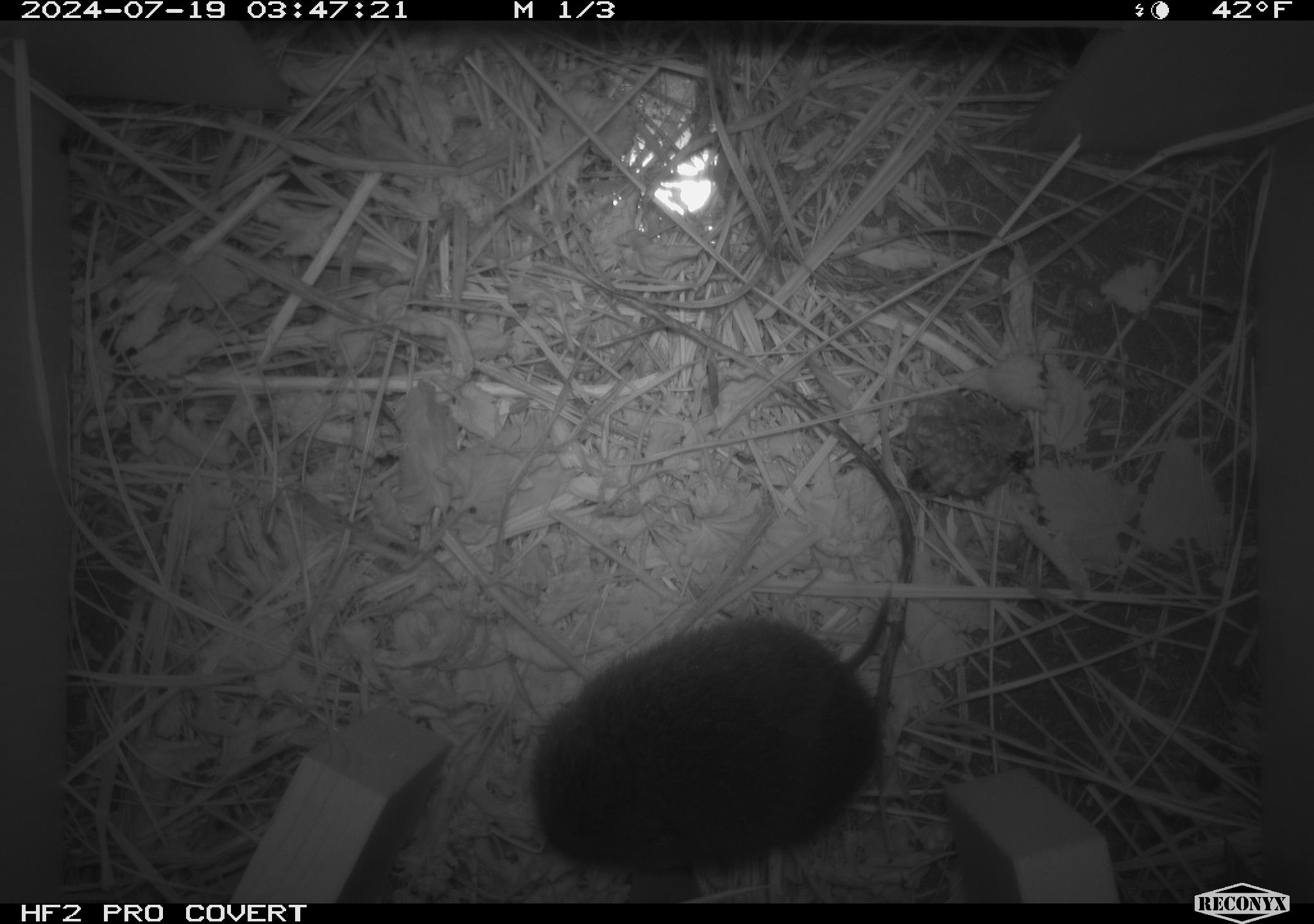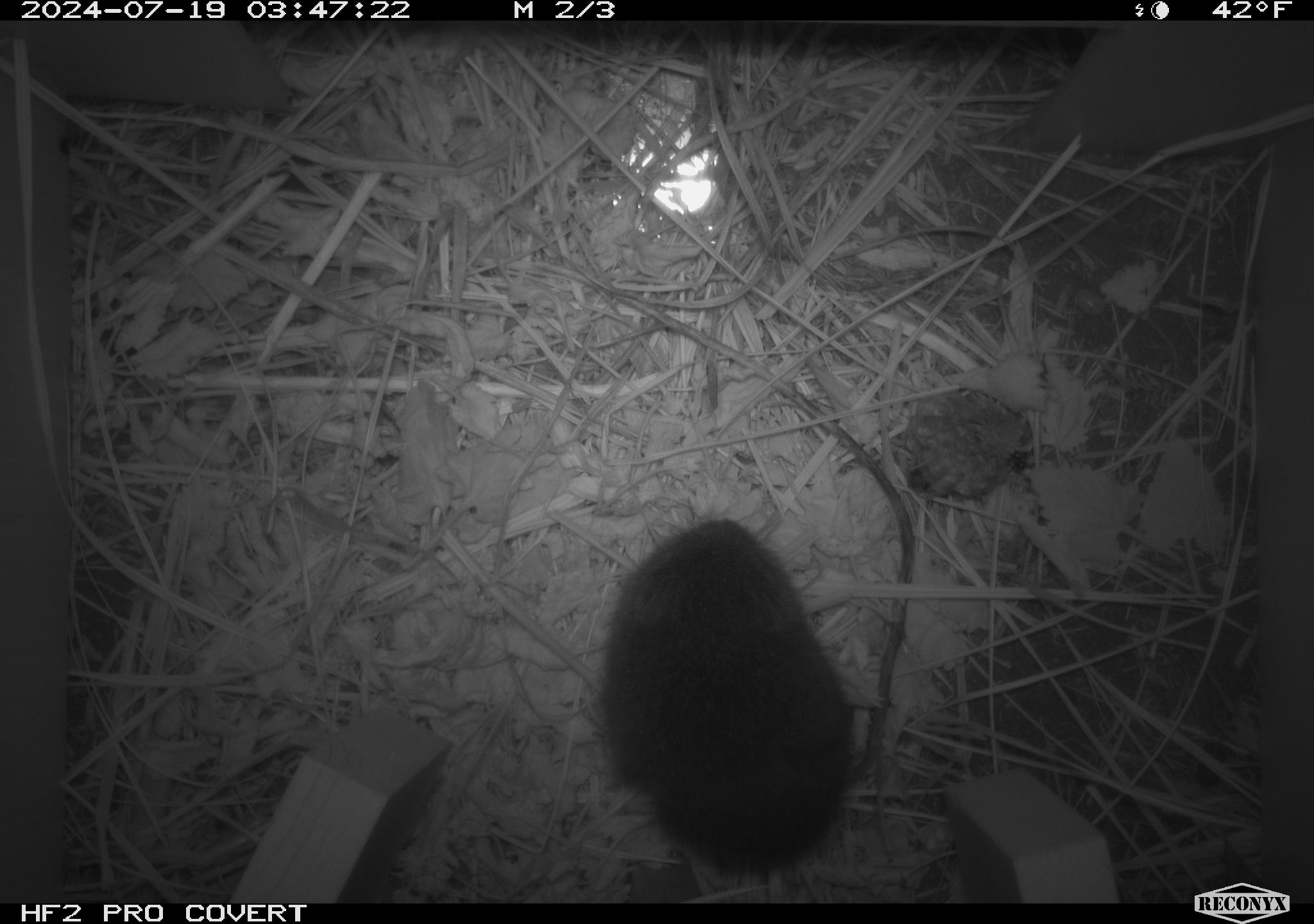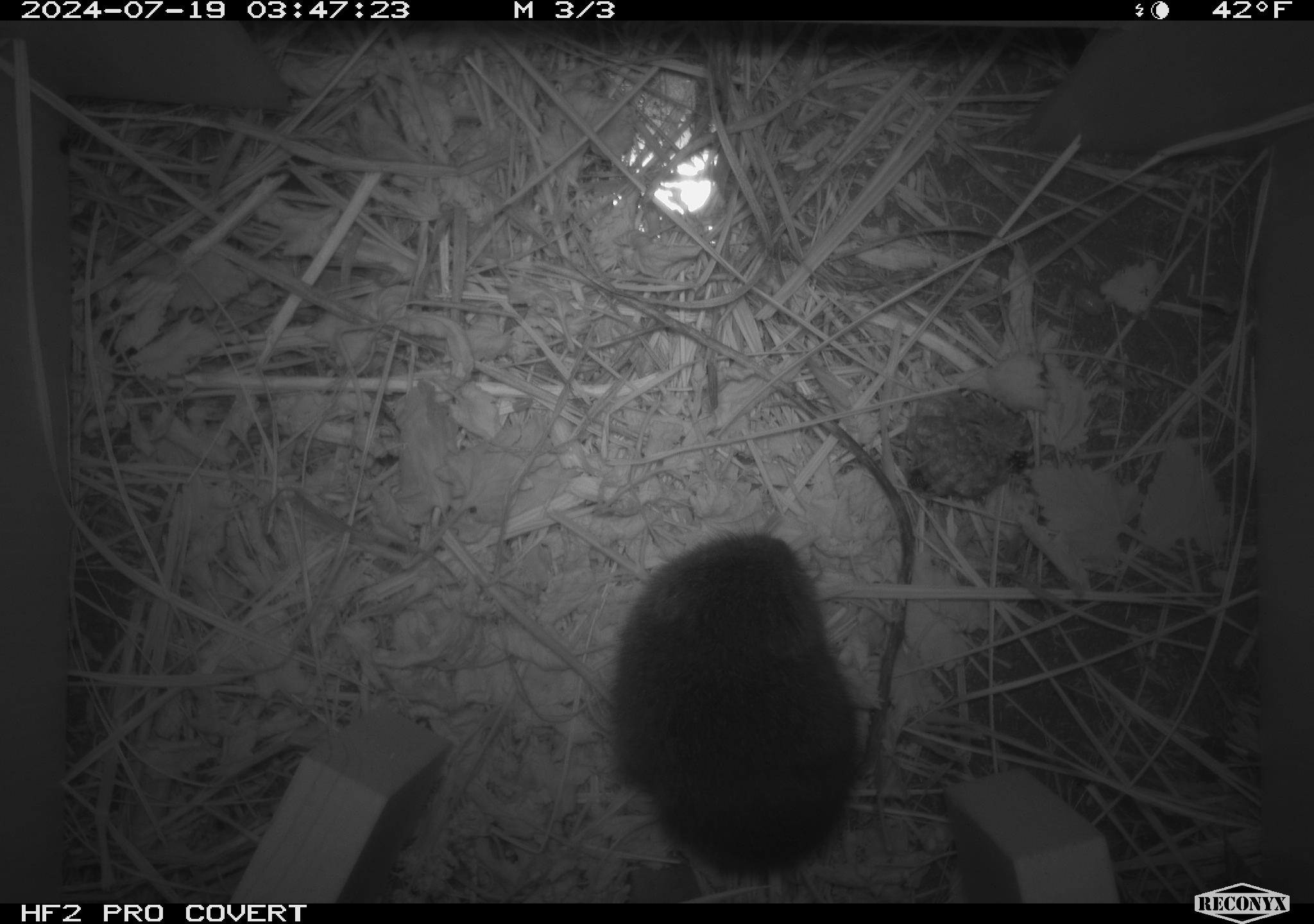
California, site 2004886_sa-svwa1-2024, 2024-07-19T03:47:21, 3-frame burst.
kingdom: Animalia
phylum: Arthropoda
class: Insecta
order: Hymenoptera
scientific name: Hymenoptera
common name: ants, bees, wasps, and sawflies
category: hymenoptera order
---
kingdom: Animalia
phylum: Chordata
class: Mammalia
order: Rodentia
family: Cricetidae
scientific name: Arvicolinae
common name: voles, lemmings, and muskrats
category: arvicolinae subfamily